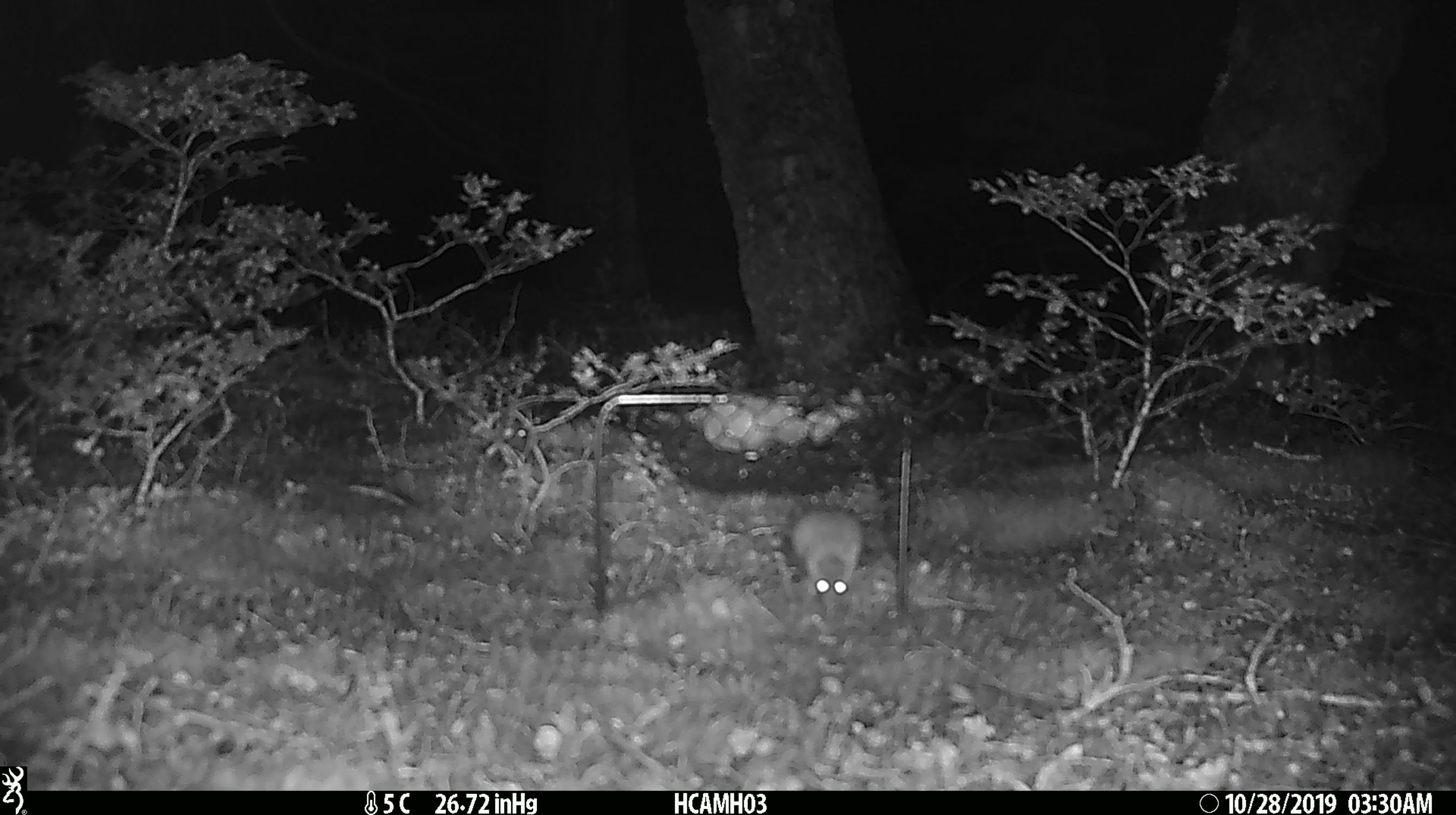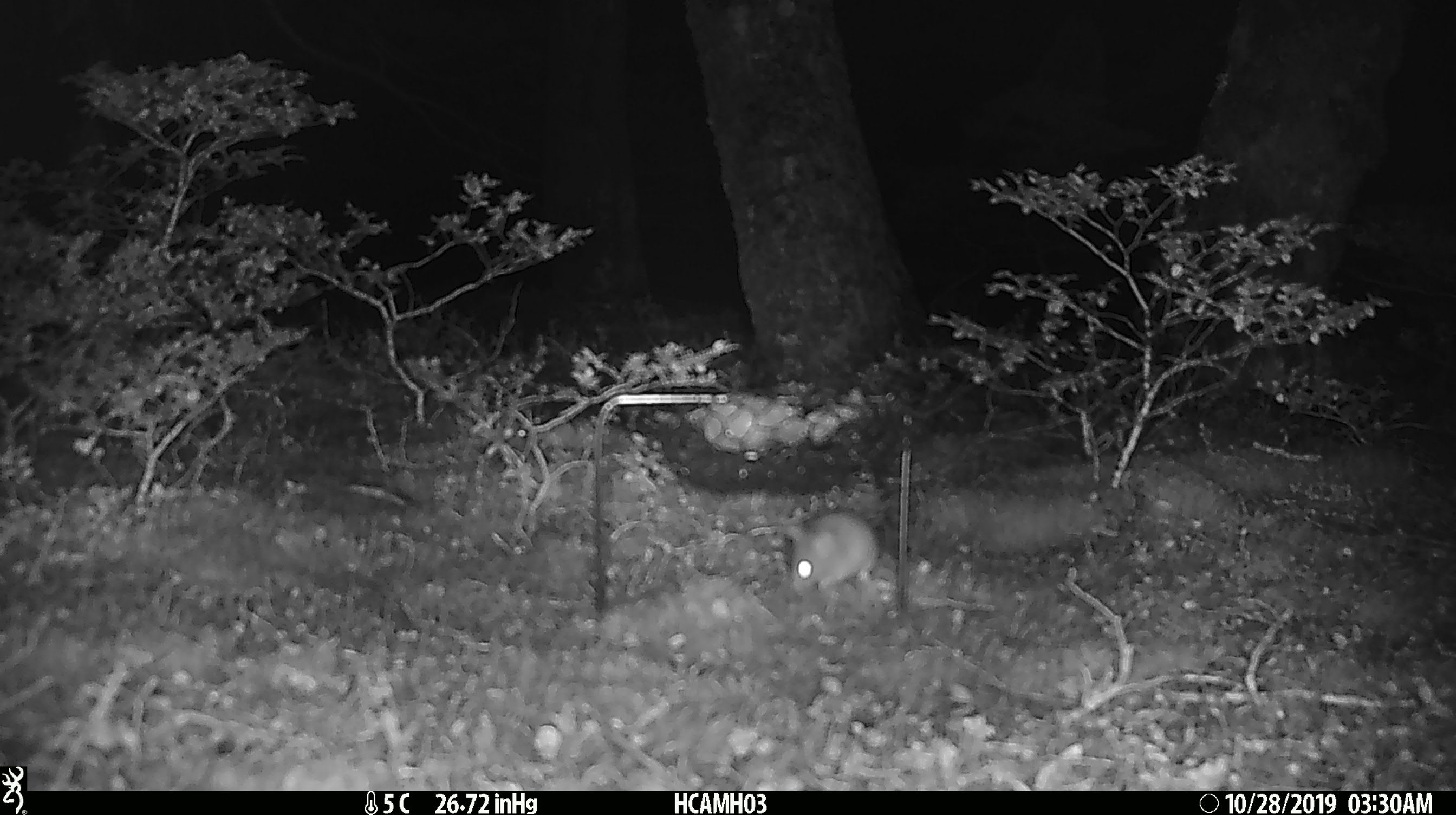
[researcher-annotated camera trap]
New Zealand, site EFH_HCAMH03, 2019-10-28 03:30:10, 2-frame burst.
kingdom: Animalia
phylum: Chordata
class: Mammalia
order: Rodentia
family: Muridae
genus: Mus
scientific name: Mus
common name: mouse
Mouse (Mus).